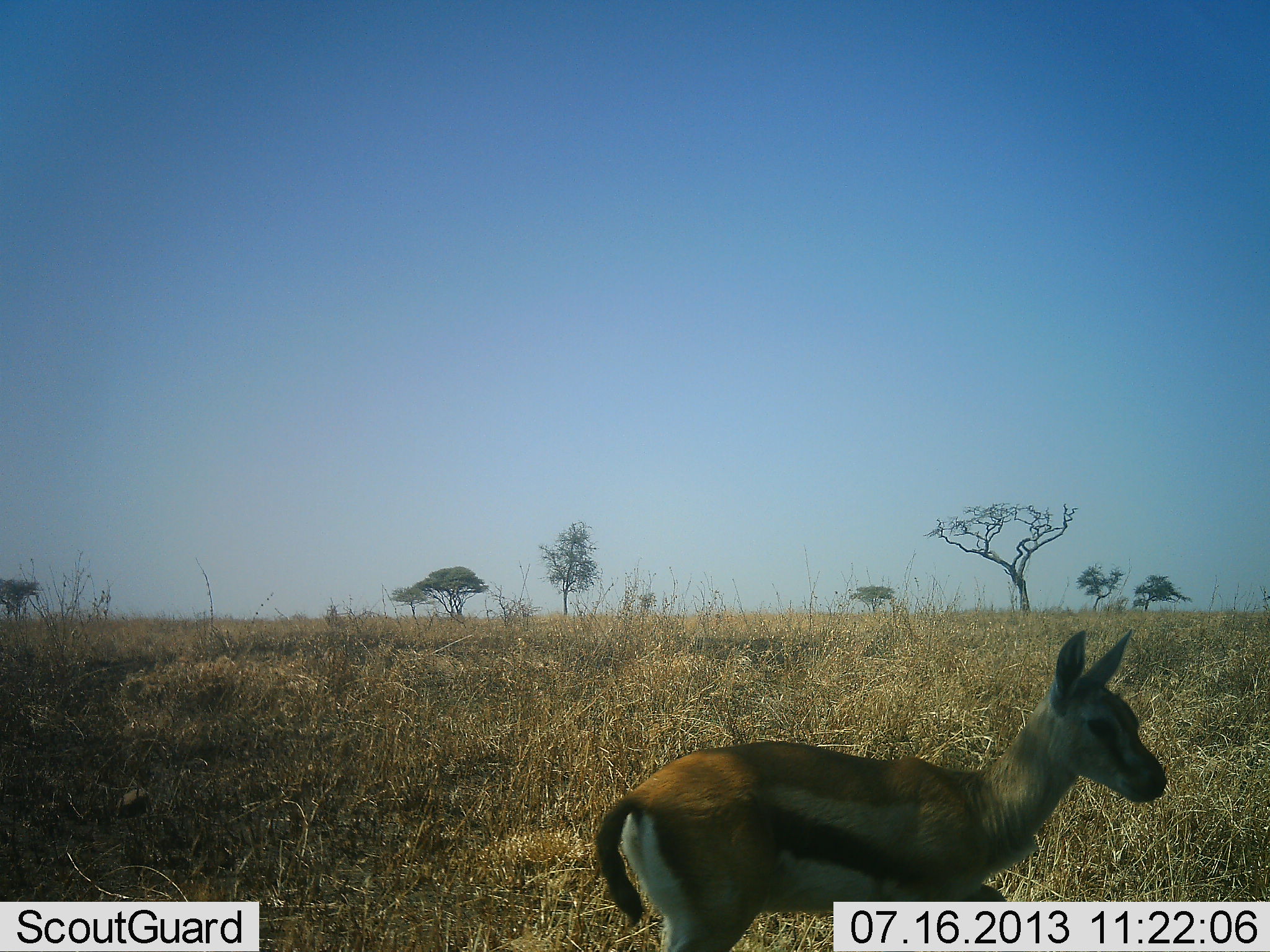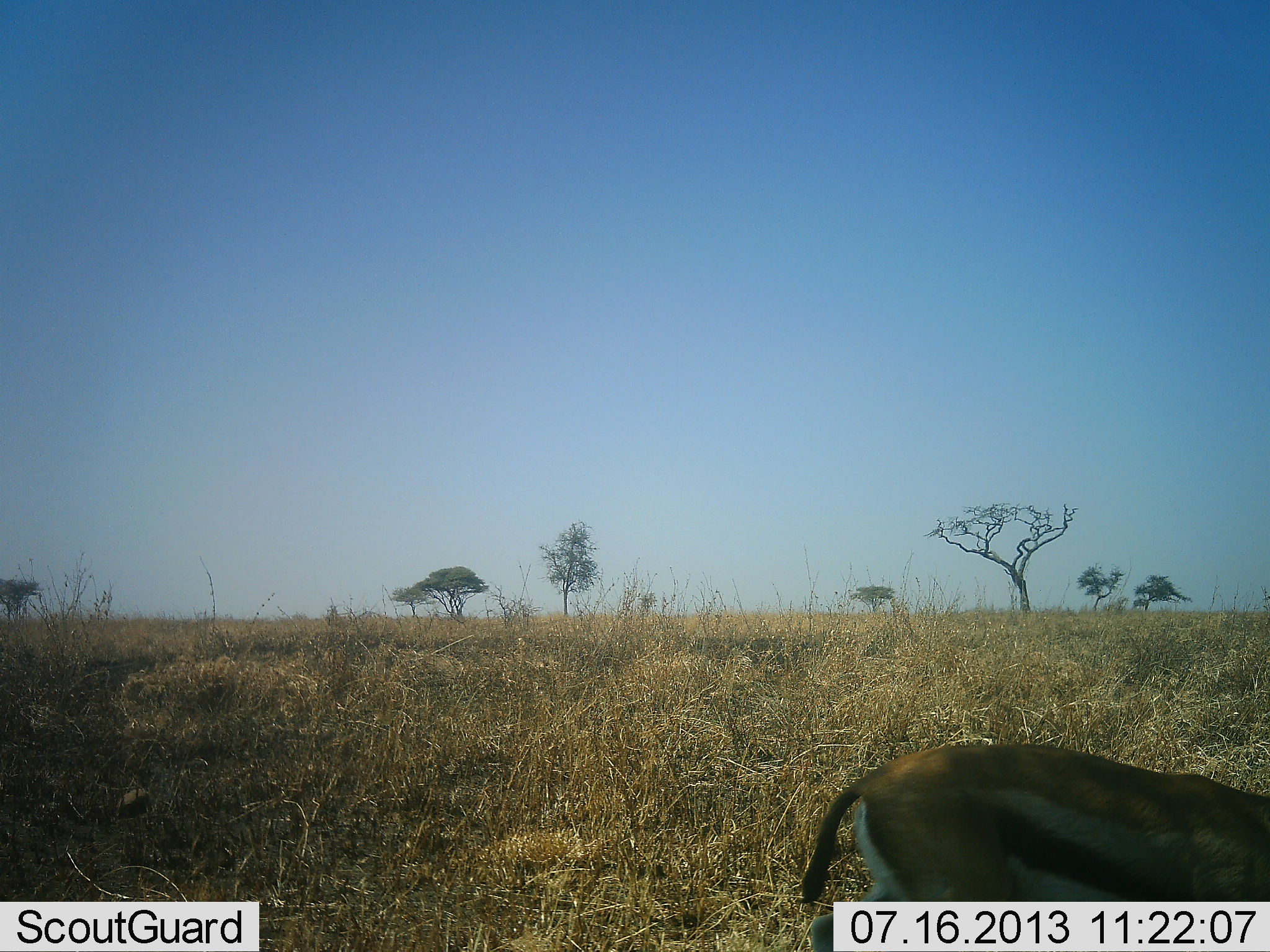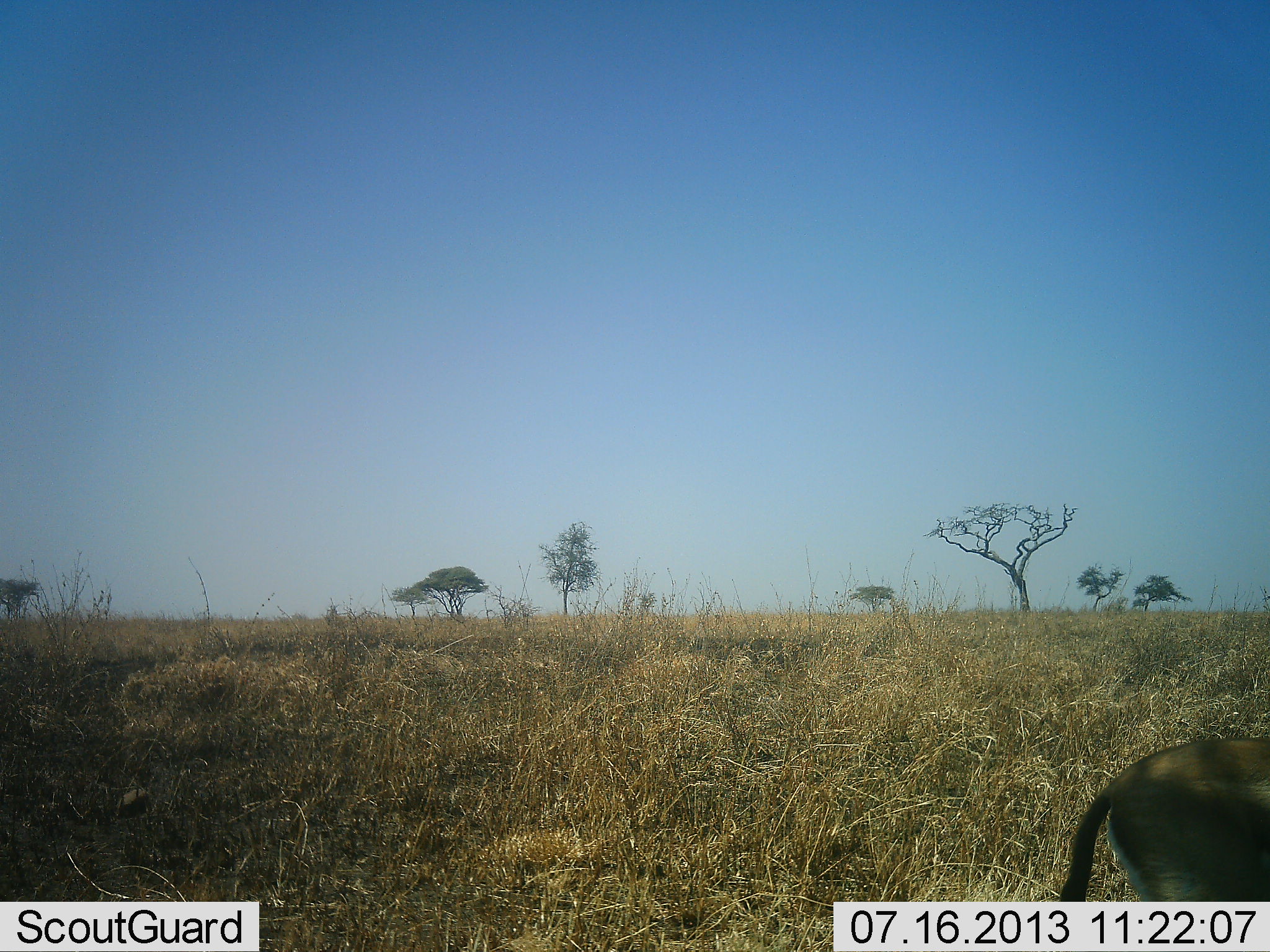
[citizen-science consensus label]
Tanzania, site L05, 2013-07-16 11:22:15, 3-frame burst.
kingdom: Animalia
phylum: Chordata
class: Mammalia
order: Artiodactyla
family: Bovidae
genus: Eudorcas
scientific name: Eudorcas thomsonii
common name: thomson's gazelle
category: gazellethomsons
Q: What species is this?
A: Gazellethomsons (thomson's gazelle) (Eudorcas thomsonii).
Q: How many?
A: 1.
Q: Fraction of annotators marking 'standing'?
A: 25%.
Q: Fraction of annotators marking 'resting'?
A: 0%.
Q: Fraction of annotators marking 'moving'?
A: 75%.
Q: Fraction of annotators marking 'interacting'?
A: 0%.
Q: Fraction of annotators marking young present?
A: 19%.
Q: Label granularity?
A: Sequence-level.